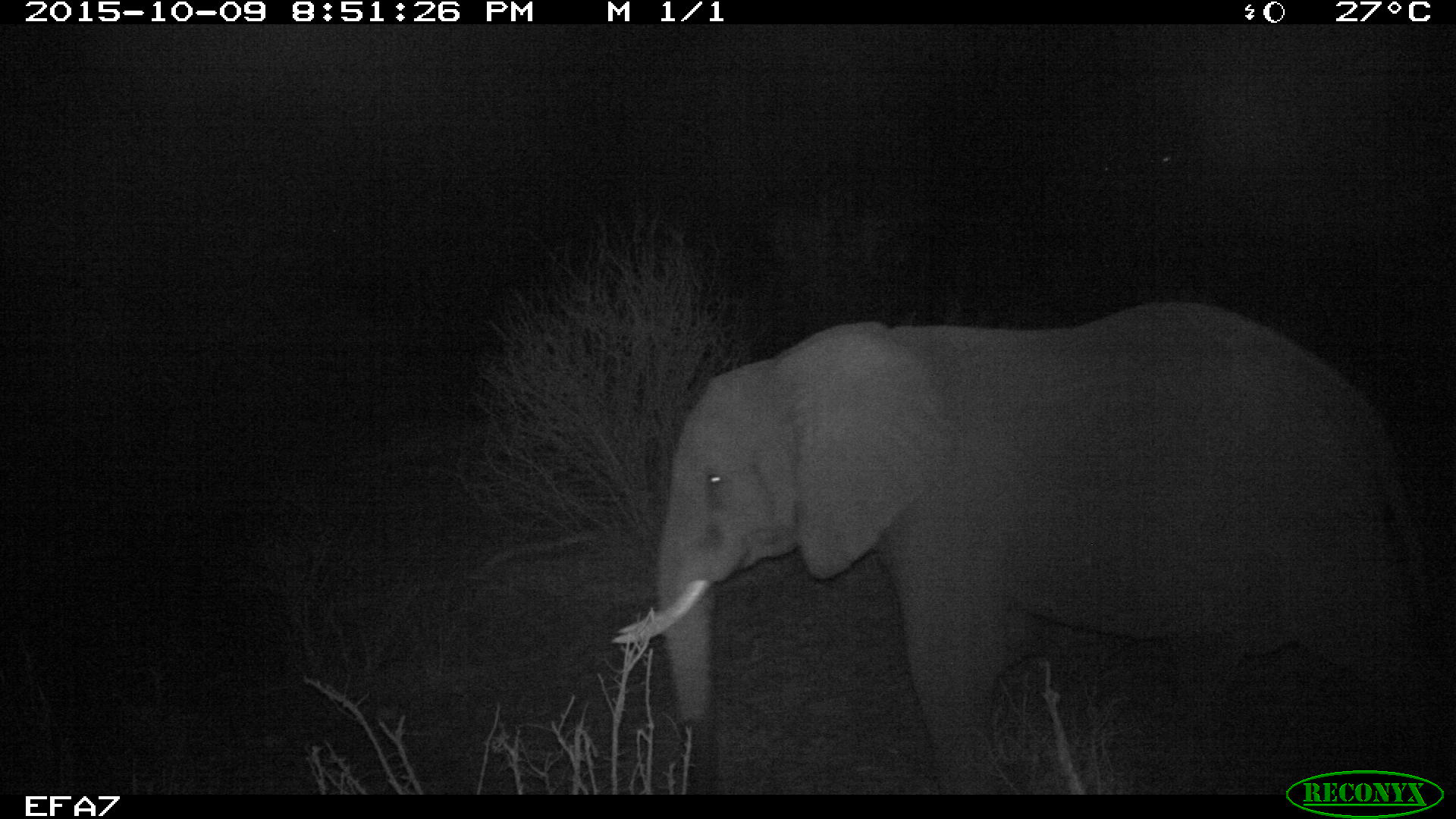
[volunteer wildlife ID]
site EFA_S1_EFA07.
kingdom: Animalia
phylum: Chordata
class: Mammalia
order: Proboscidea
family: Elephantidae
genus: Loxodonta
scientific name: Loxodonta africana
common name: african bush elephant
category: elephant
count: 1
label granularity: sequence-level